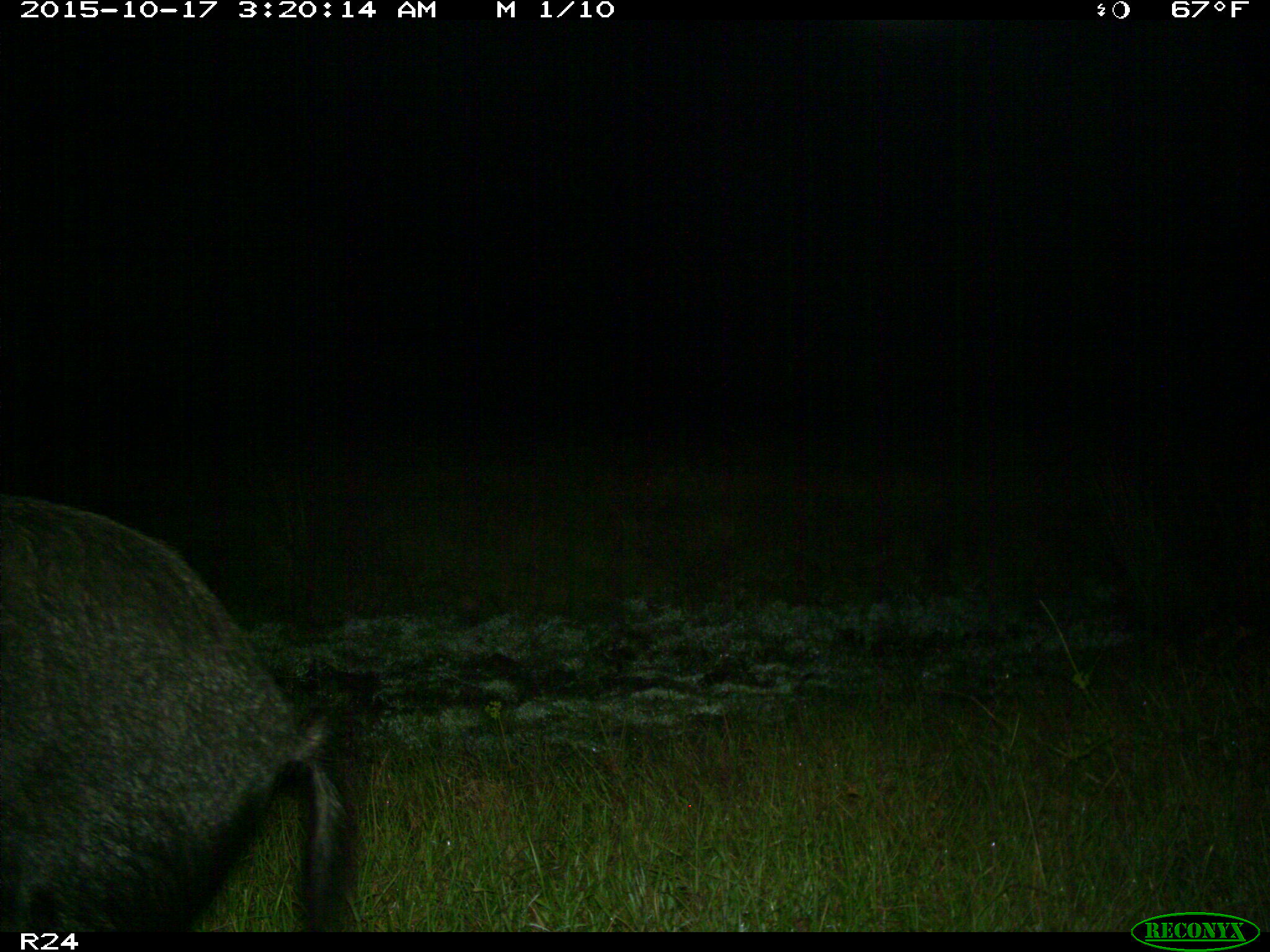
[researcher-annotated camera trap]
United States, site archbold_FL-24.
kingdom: Animalia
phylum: Chordata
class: Mammalia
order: Artiodactyla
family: Suidae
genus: Sus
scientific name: Sus scrofa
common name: wild boar